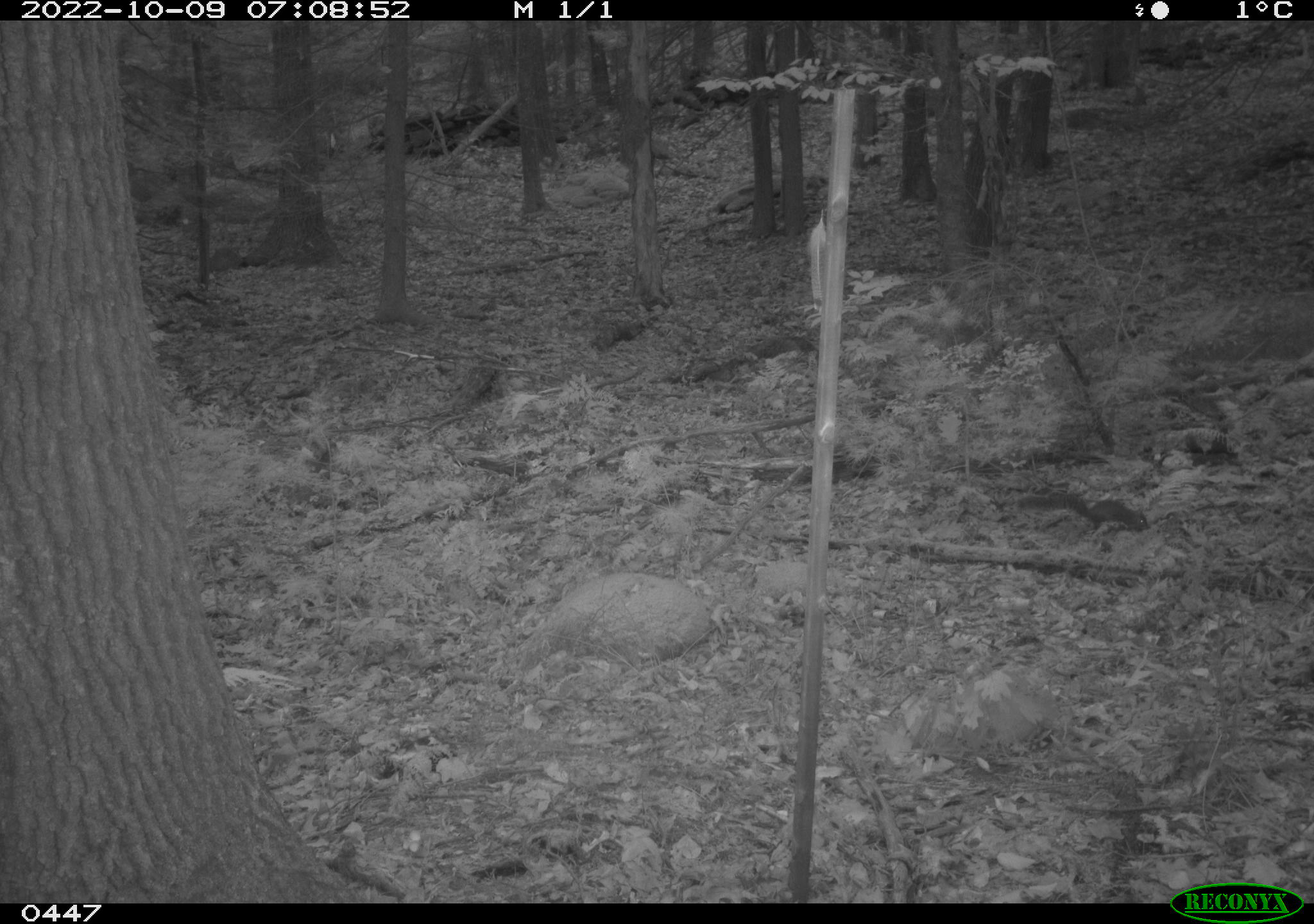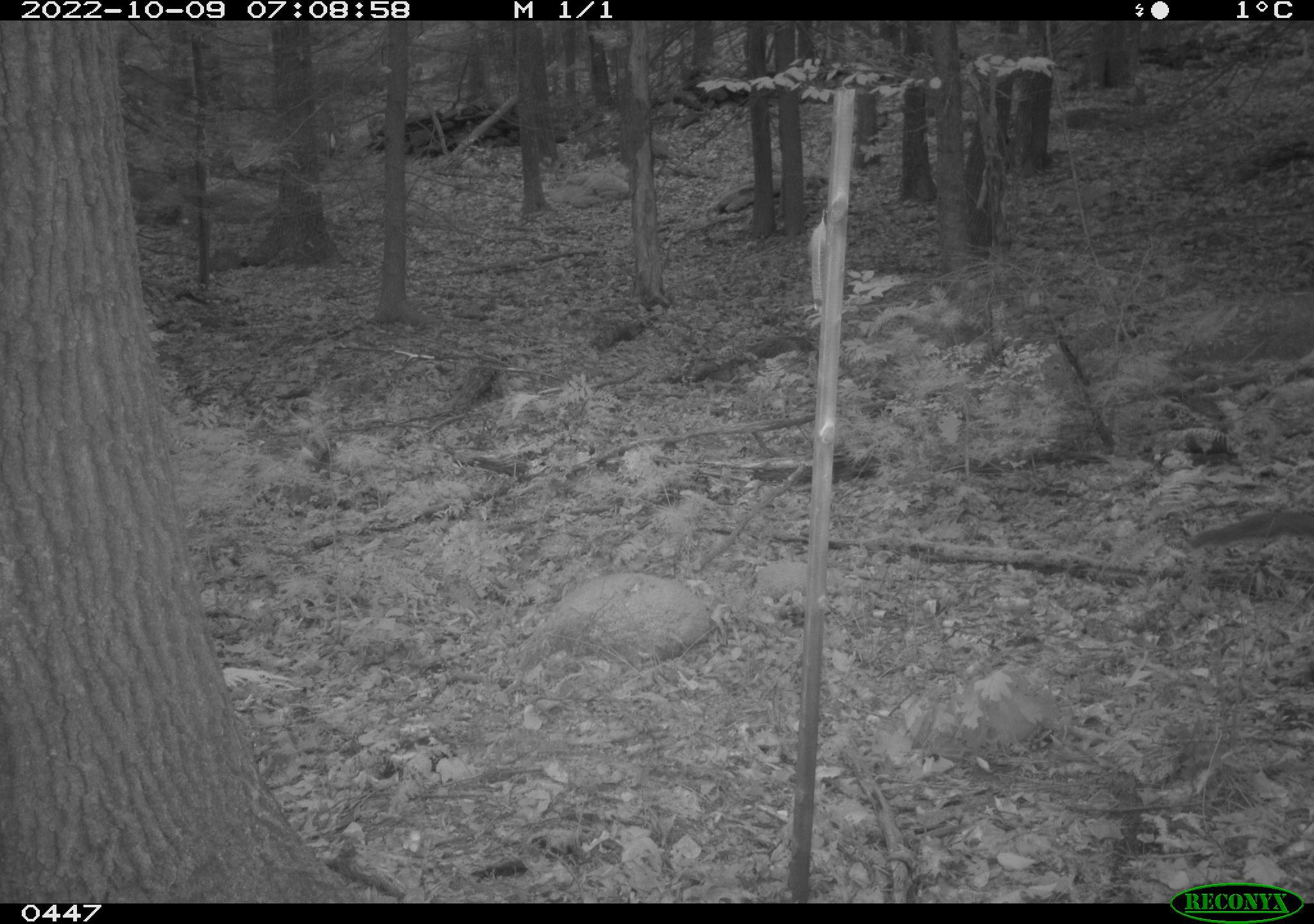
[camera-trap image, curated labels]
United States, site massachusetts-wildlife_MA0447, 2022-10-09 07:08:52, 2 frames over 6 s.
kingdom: Animalia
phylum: Chordata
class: Mammalia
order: Rodentia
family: Sciuridae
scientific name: Sciuridae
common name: squirrel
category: squirrel sp.